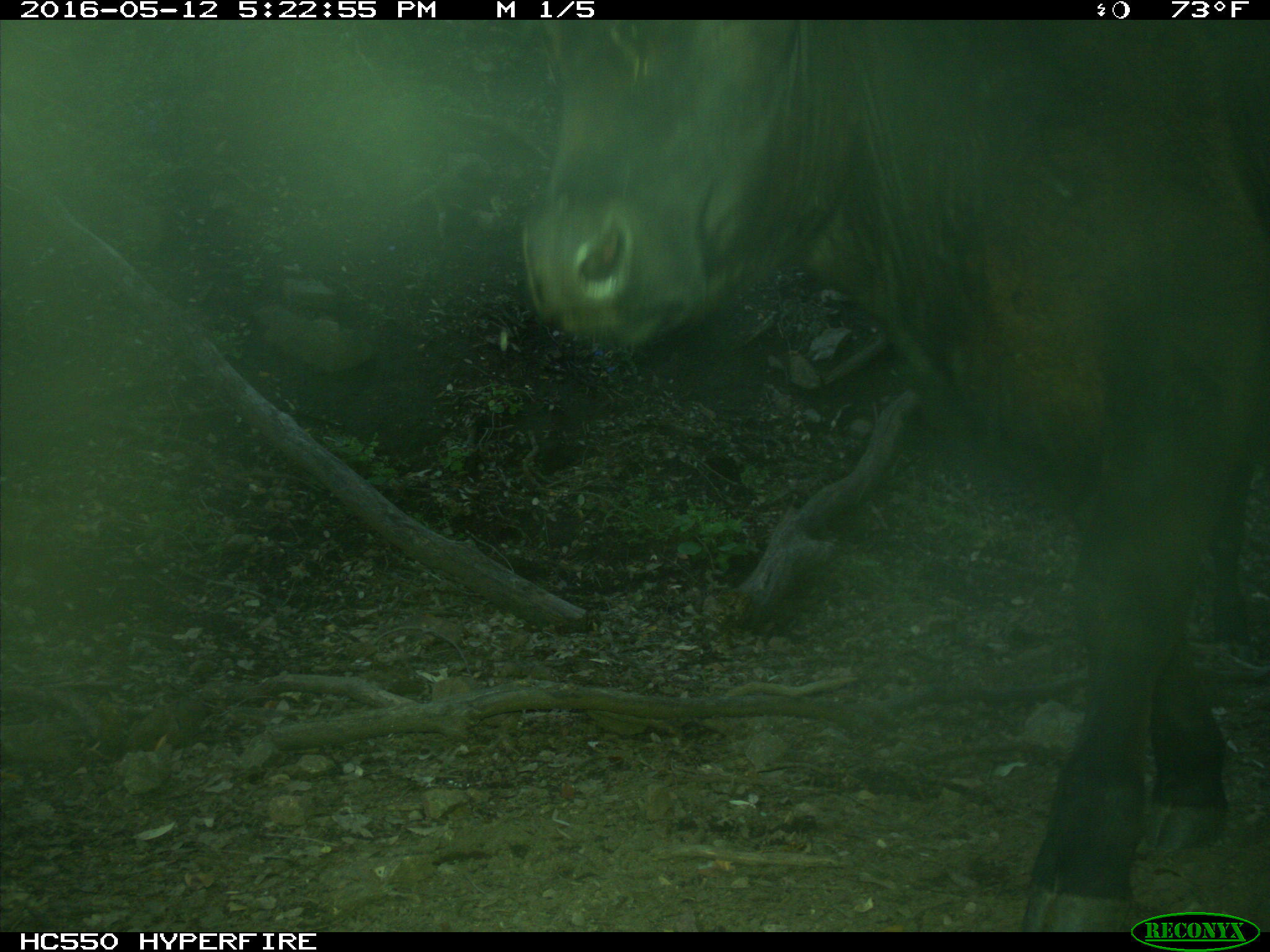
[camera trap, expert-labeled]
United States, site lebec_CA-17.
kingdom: Animalia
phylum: Chordata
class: Mammalia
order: Artiodactyla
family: Bovidae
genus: Bos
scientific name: Bos taurus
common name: domestic cow